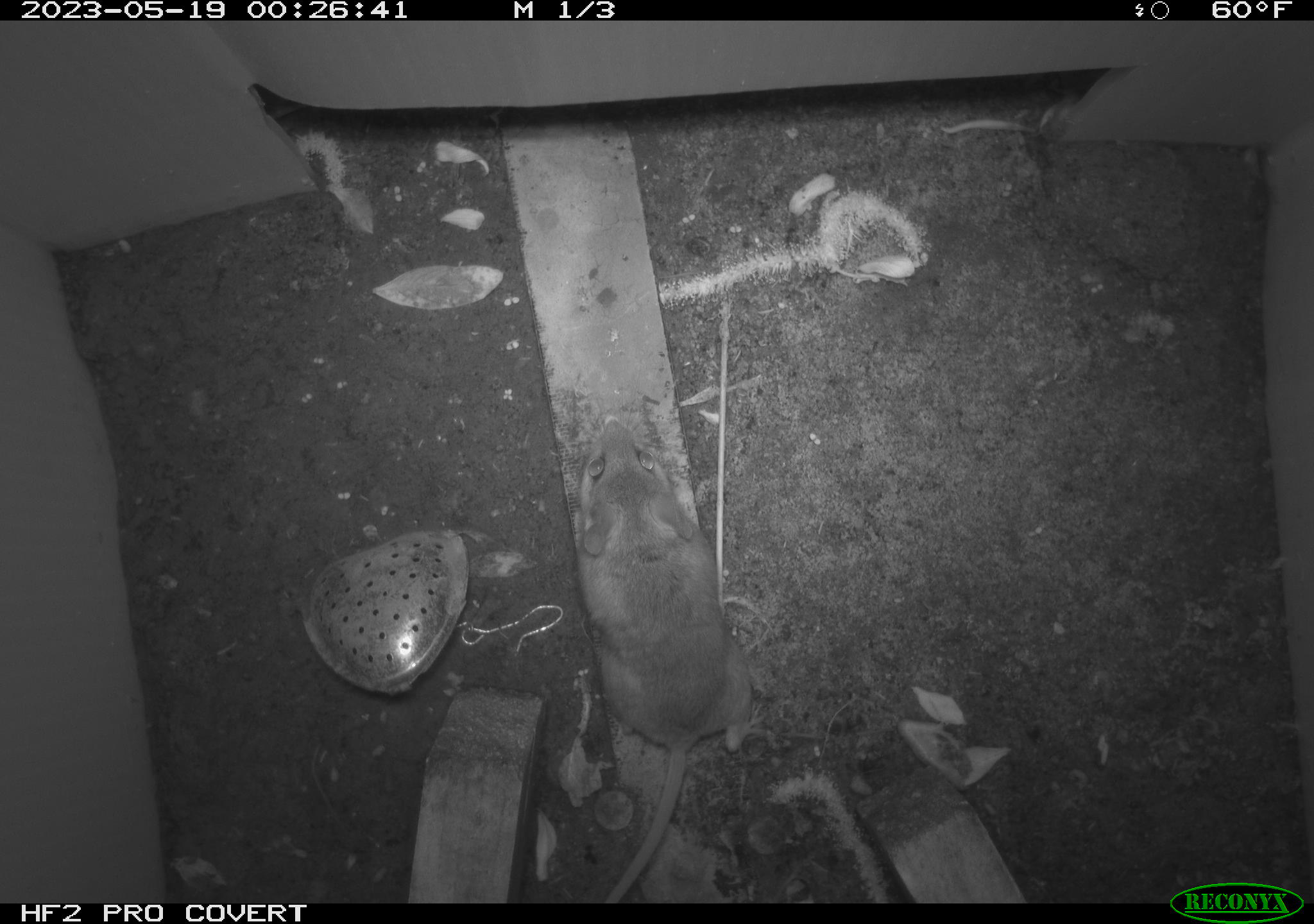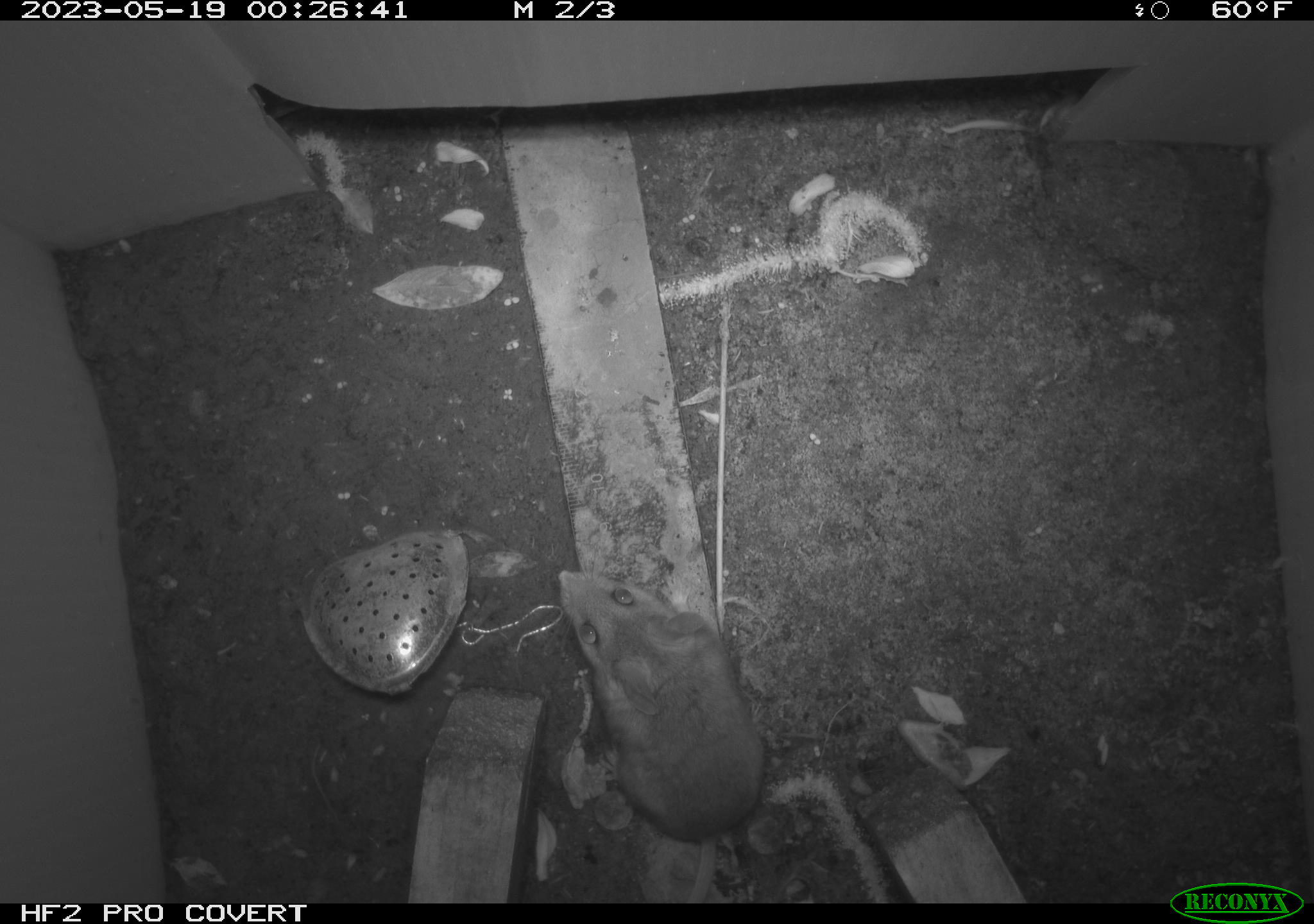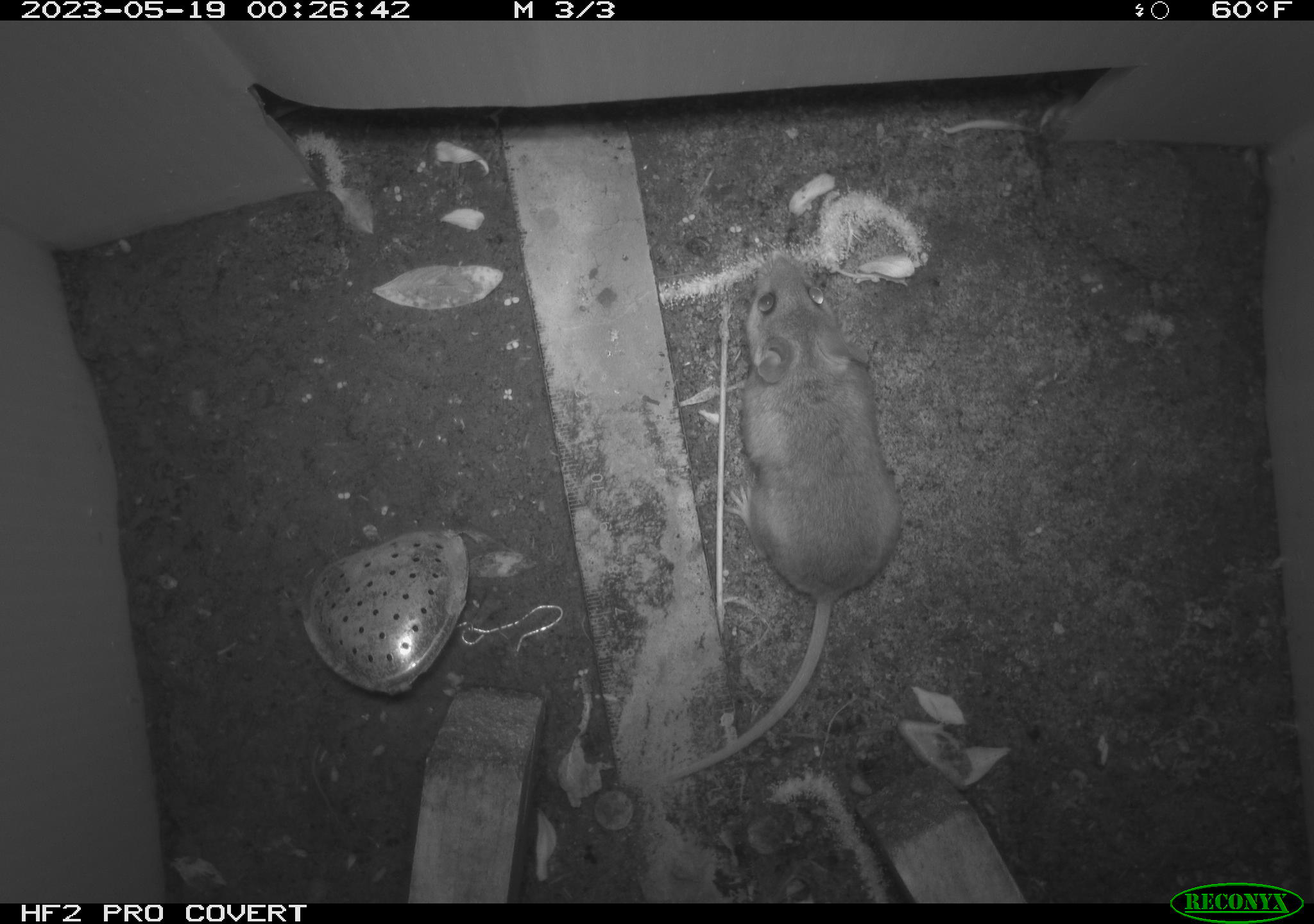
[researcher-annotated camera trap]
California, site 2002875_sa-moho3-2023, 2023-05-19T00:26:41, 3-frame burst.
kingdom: Animalia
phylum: Chordata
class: Mammalia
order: Rodentia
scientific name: Rodentia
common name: mouse species